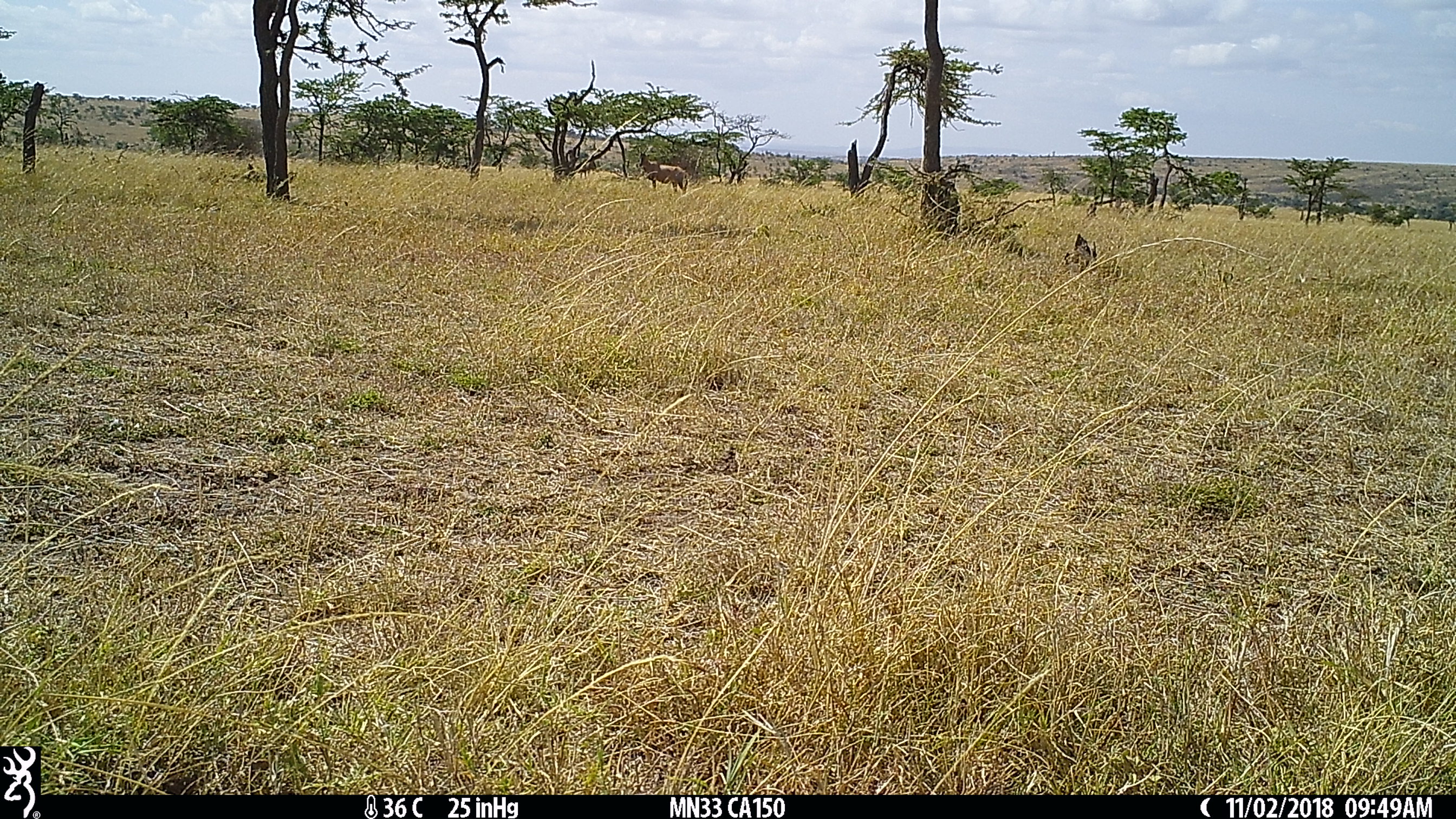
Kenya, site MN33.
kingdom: Animalia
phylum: Chordata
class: Mammalia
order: Artiodactyla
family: Bovidae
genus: Damaliscus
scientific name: Damaliscus lunatus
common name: topi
Topi (Damaliscus lunatus).